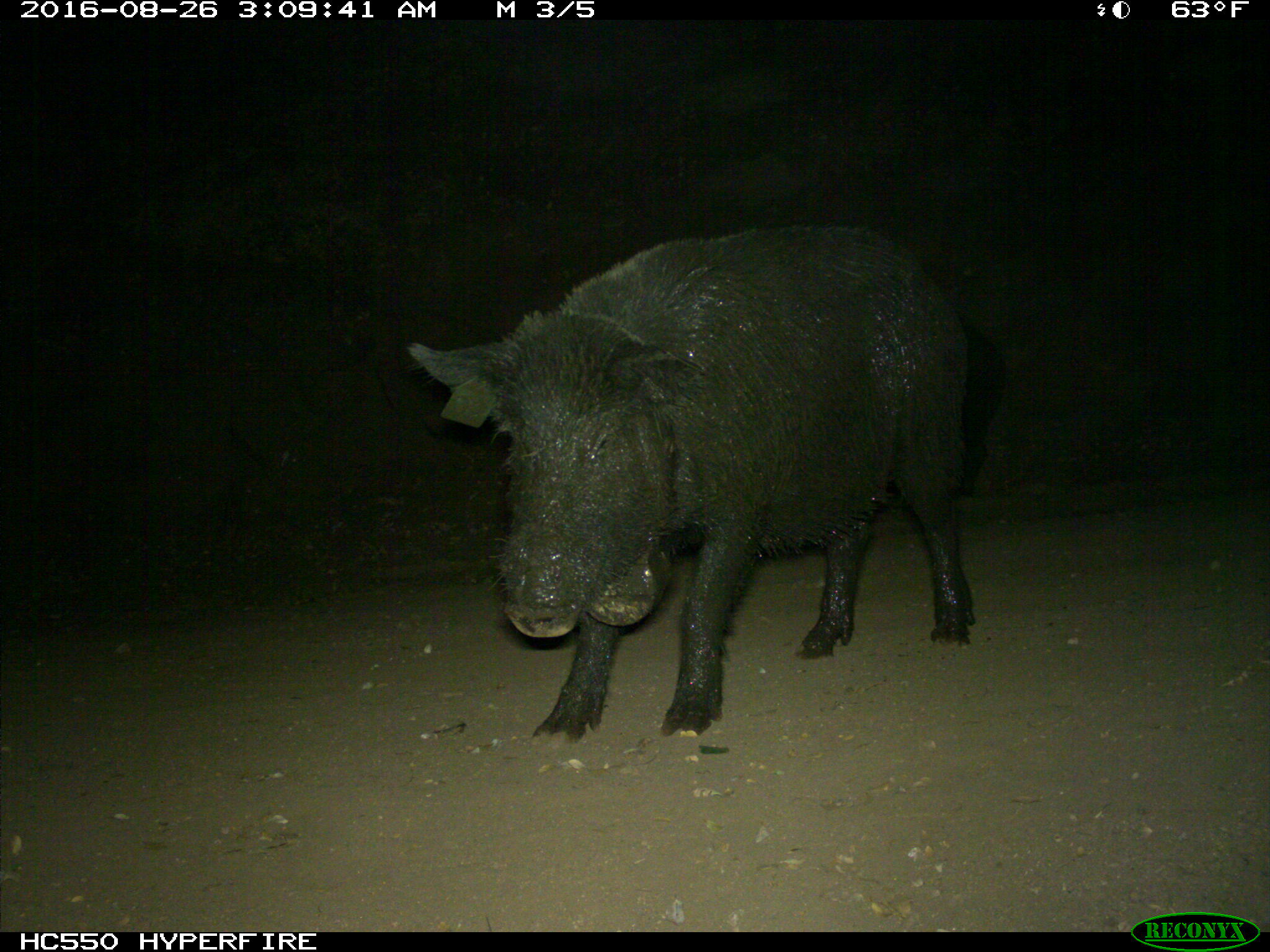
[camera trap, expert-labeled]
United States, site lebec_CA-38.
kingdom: Animalia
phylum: Chordata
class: Mammalia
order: Artiodactyla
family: Suidae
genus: Sus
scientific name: Sus scrofa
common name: wild boar